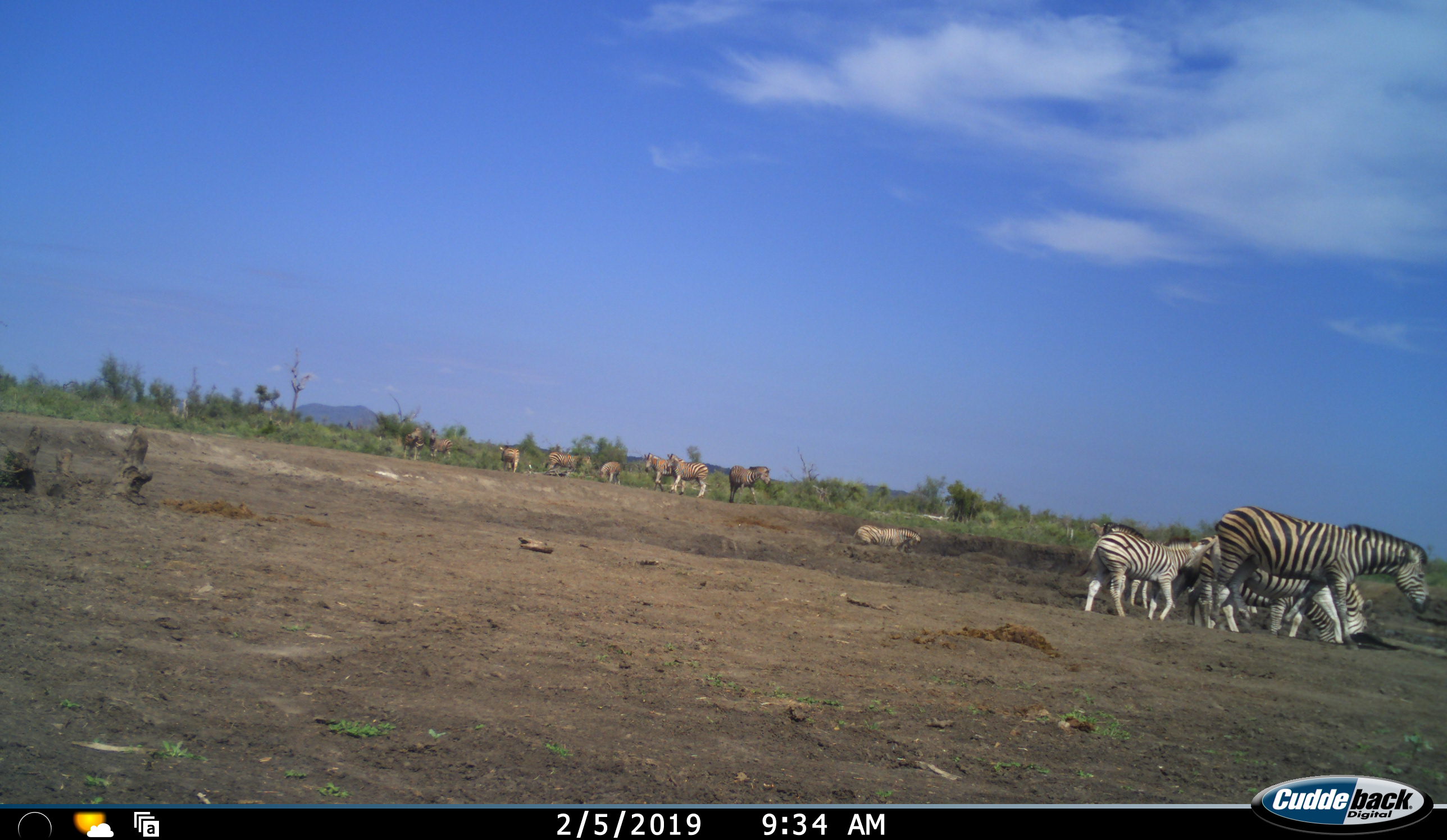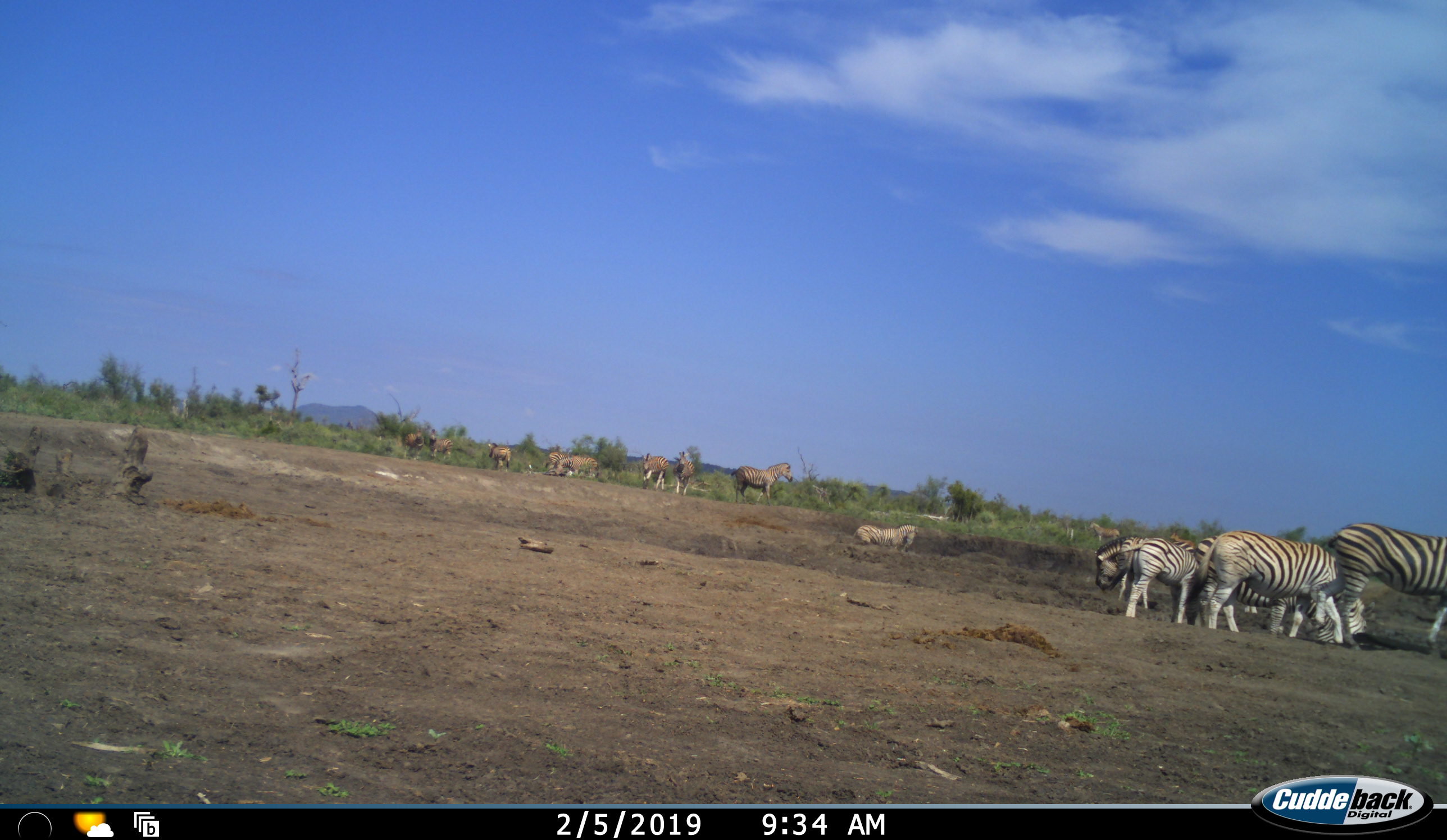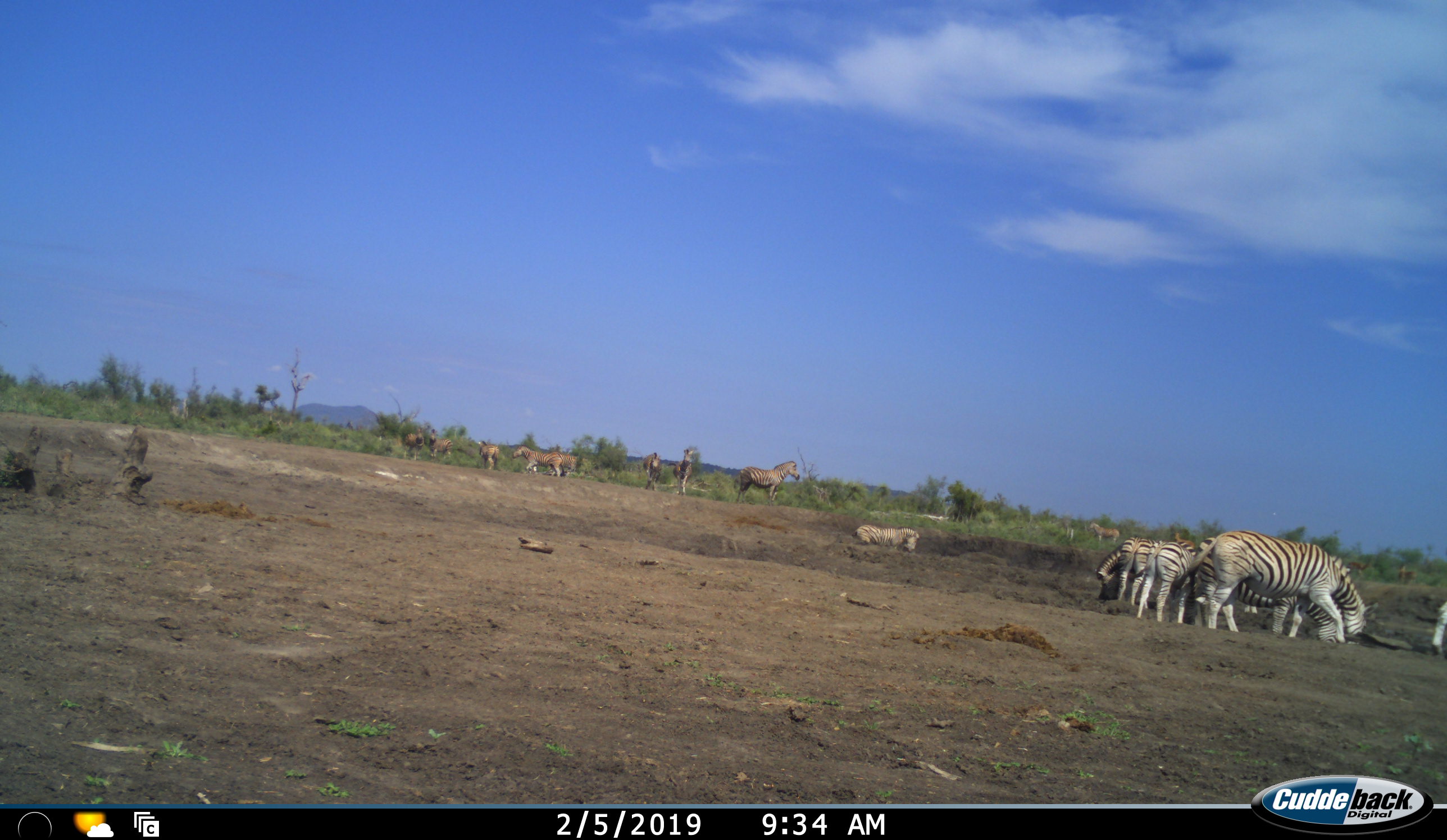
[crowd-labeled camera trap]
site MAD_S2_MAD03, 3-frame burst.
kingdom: Animalia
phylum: Chordata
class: Mammalia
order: Perissodactyla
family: Equidae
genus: Equus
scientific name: Equus quagga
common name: plains zebra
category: zebraplains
Zebraplains (plains zebra) (Equus quagga), count 11-50. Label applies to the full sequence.